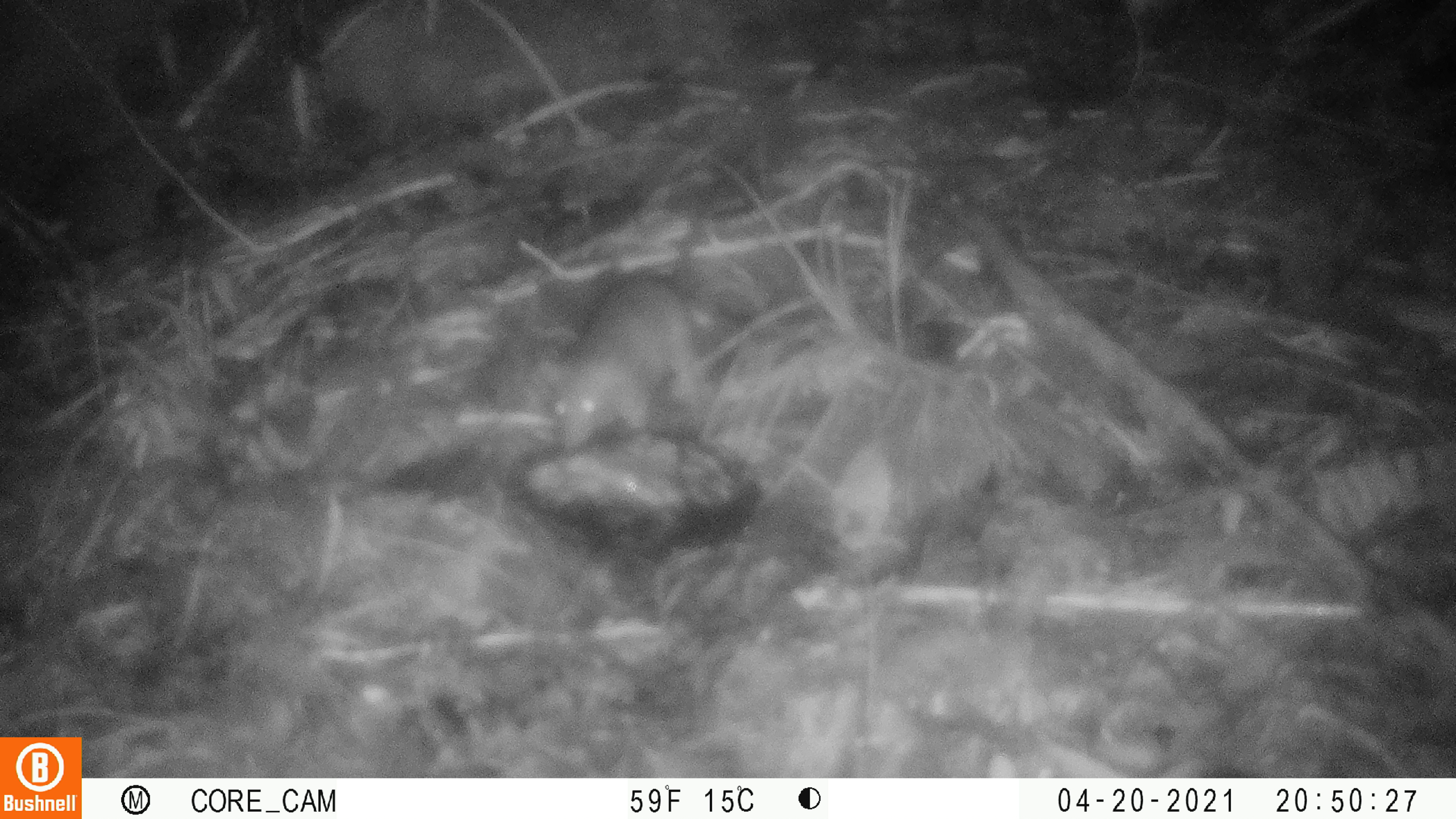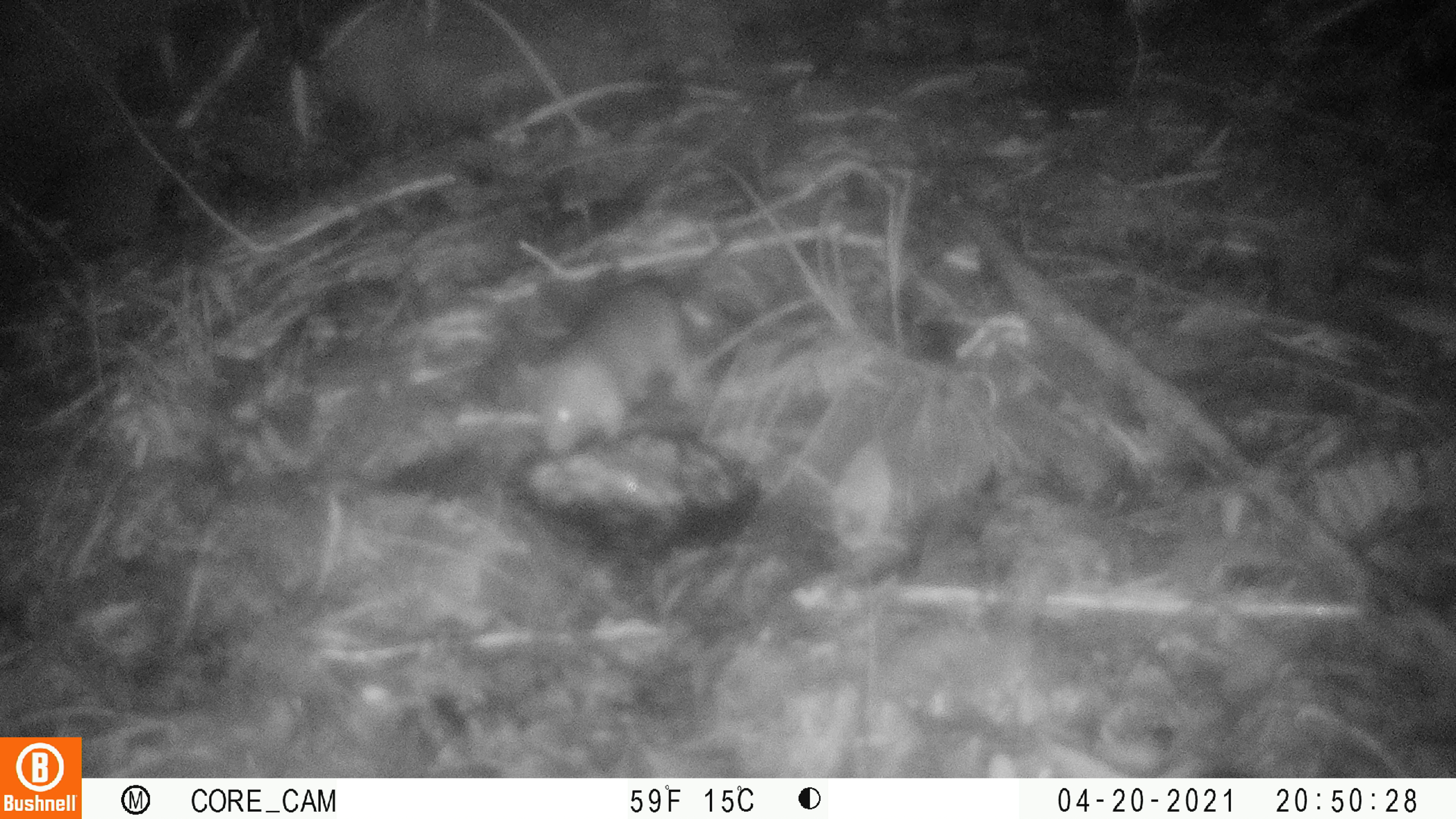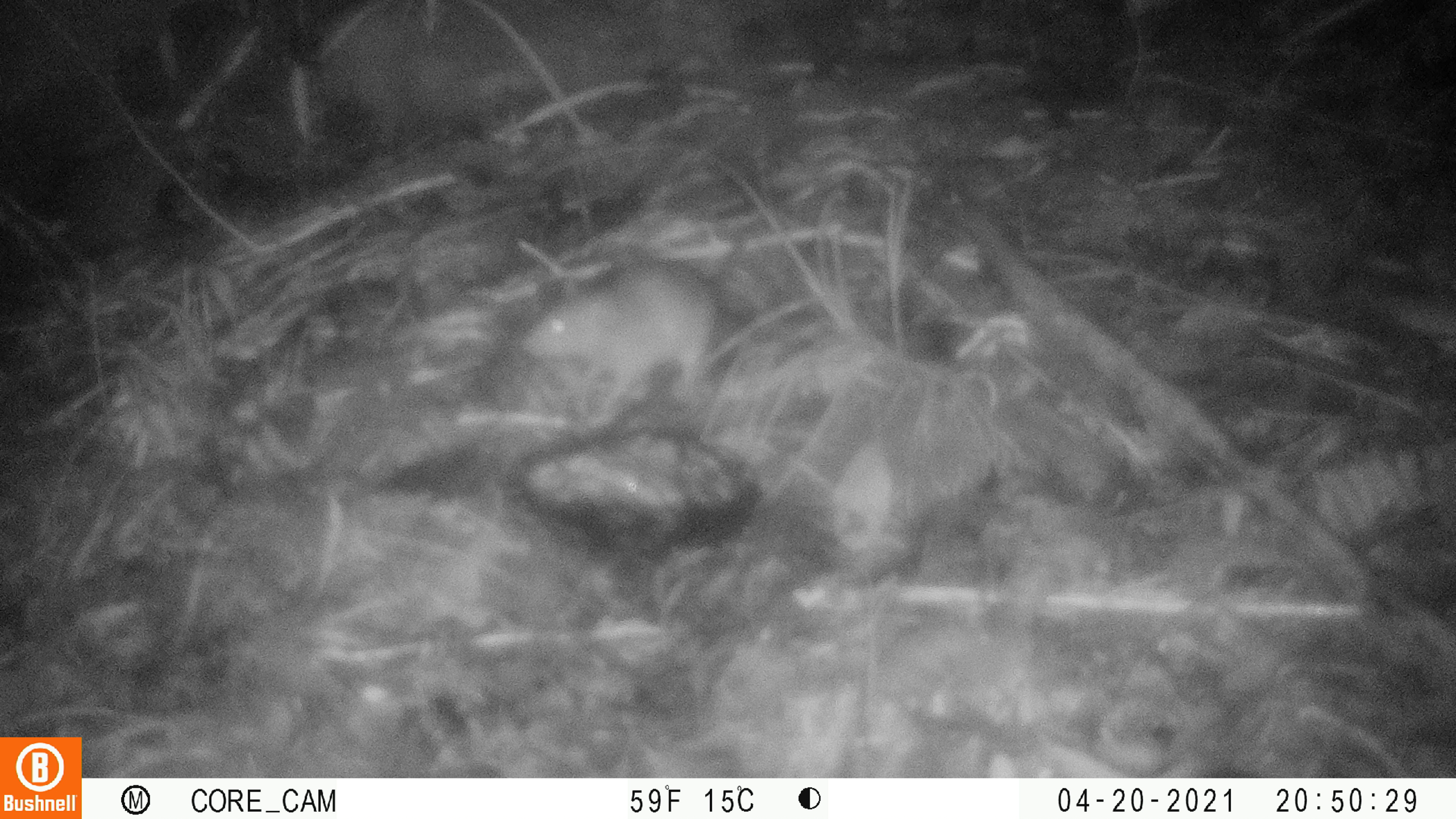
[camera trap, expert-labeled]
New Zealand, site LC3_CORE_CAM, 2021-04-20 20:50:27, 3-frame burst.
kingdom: Animalia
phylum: Chordata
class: Mammalia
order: Rodentia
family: Muridae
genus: Rattus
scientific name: Rattus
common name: rat